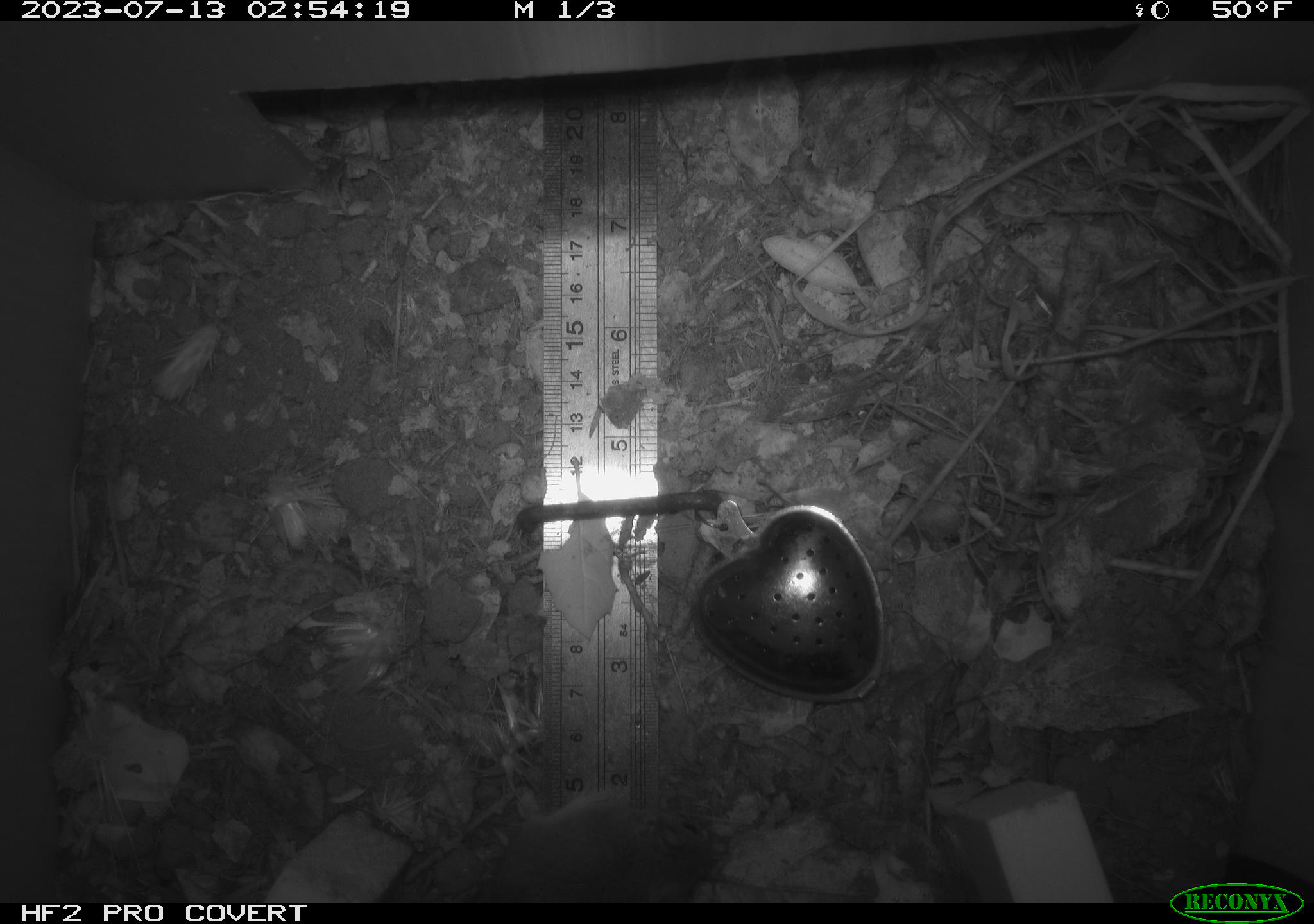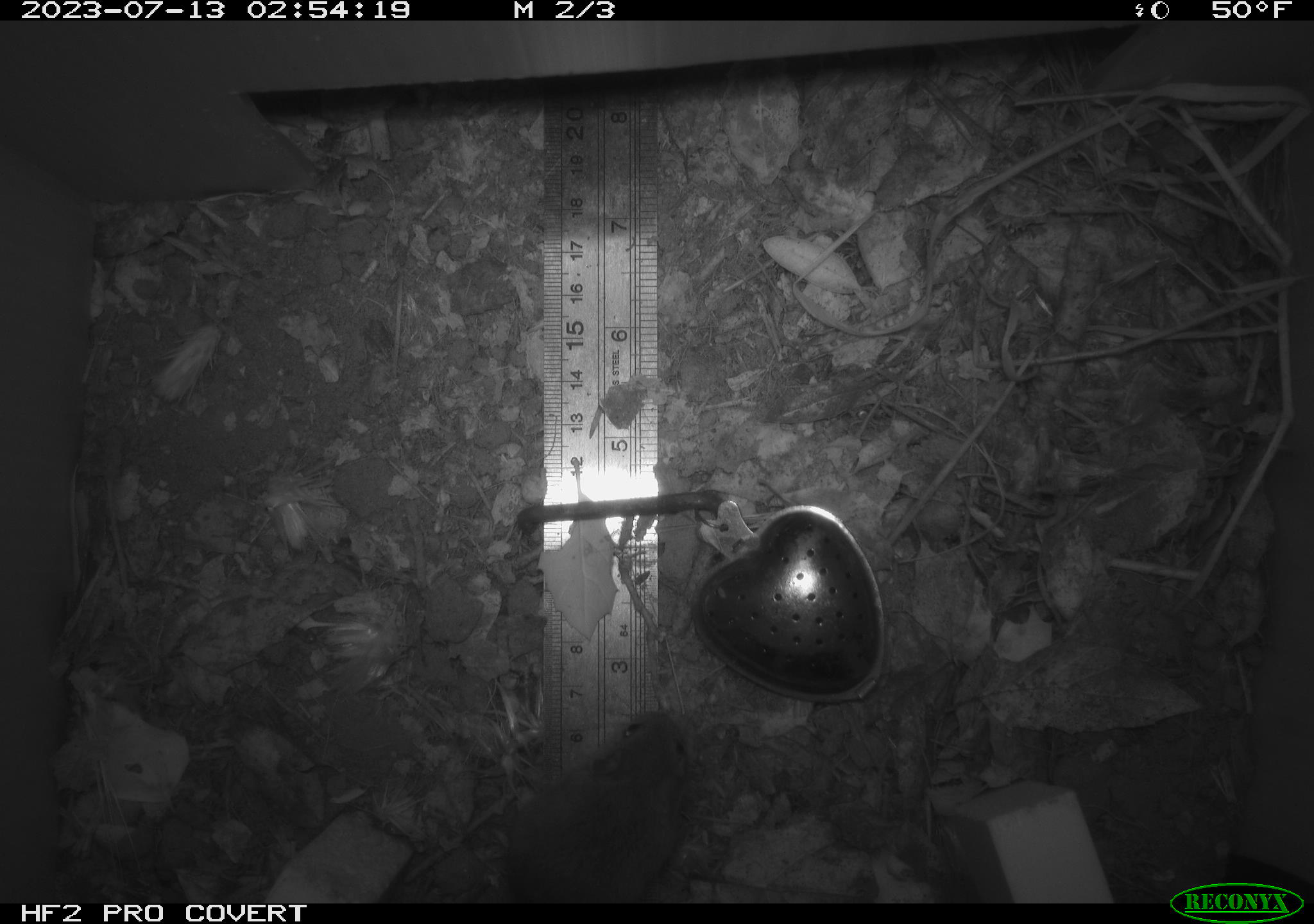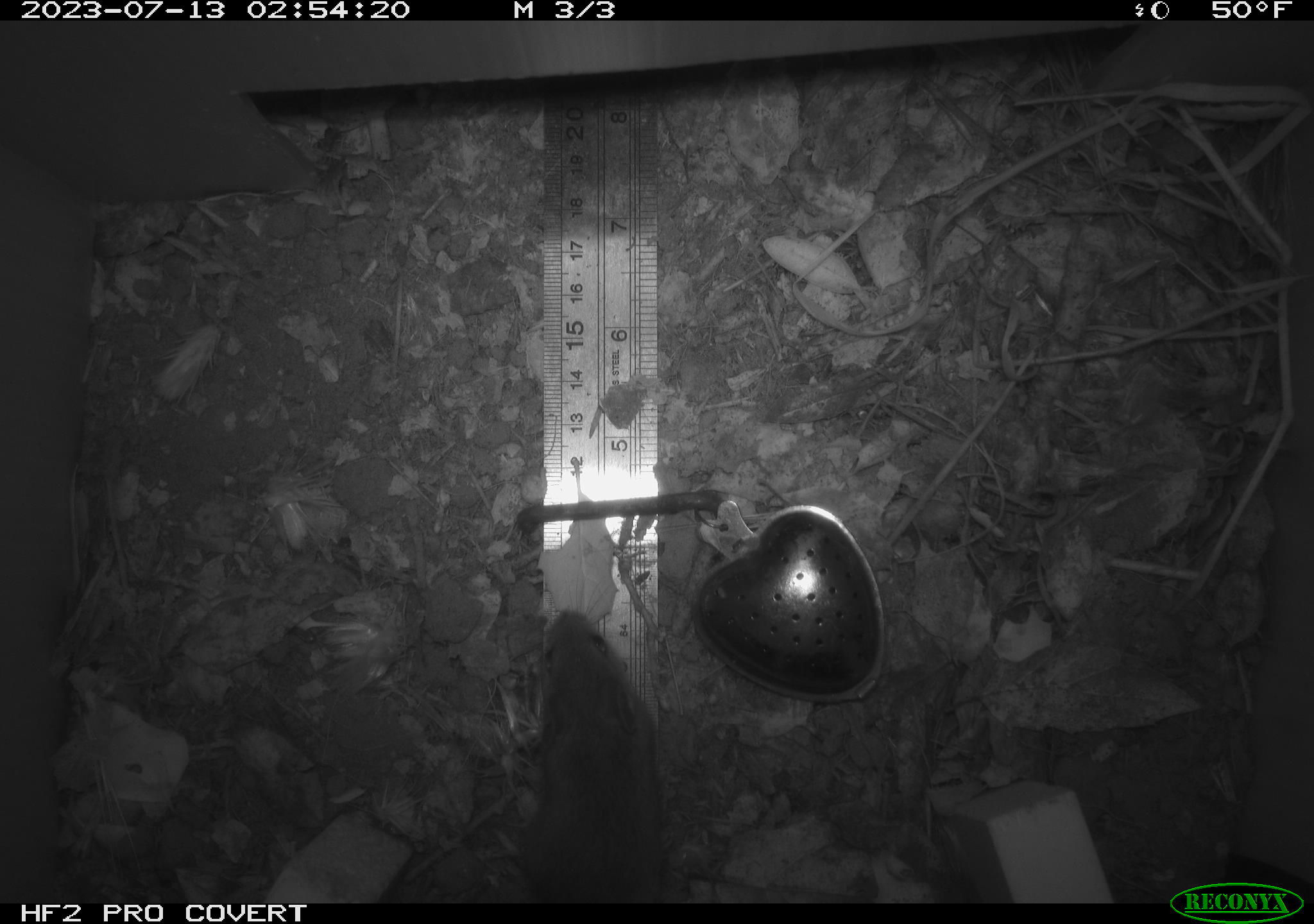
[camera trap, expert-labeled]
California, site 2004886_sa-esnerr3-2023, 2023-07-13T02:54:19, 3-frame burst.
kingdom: Animalia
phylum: Chordata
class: Mammalia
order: Rodentia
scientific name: Rodentia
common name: mouse species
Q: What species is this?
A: Mouse species (Rodentia).